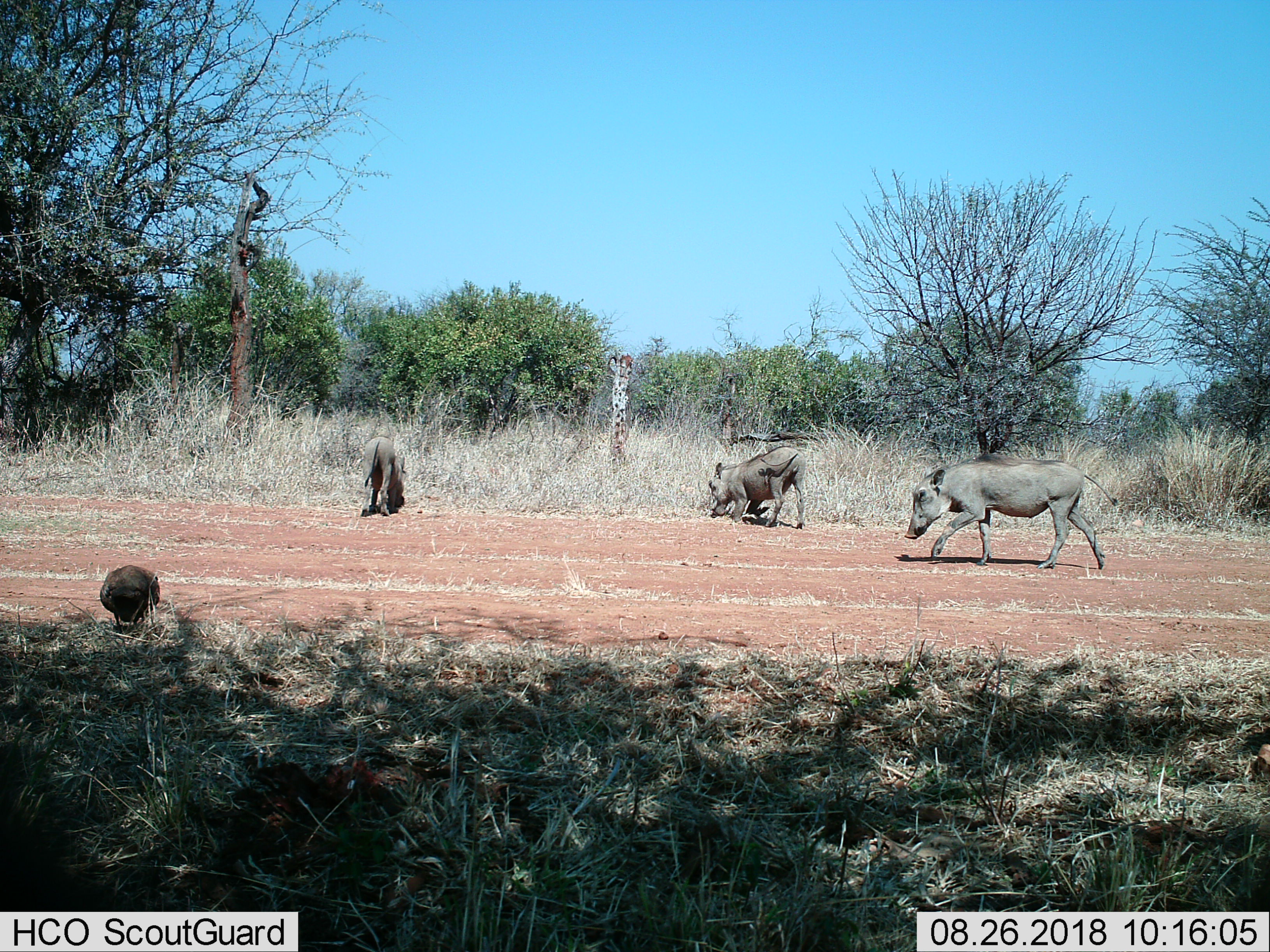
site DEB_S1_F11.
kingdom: Animalia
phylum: Chordata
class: Aves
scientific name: Aves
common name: bird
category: birdother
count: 1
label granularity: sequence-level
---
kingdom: Animalia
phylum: Chordata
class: Mammalia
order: Artiodactyla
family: Suidae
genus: Phacochoerus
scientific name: Phacochoerus africanus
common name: warthog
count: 3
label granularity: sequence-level